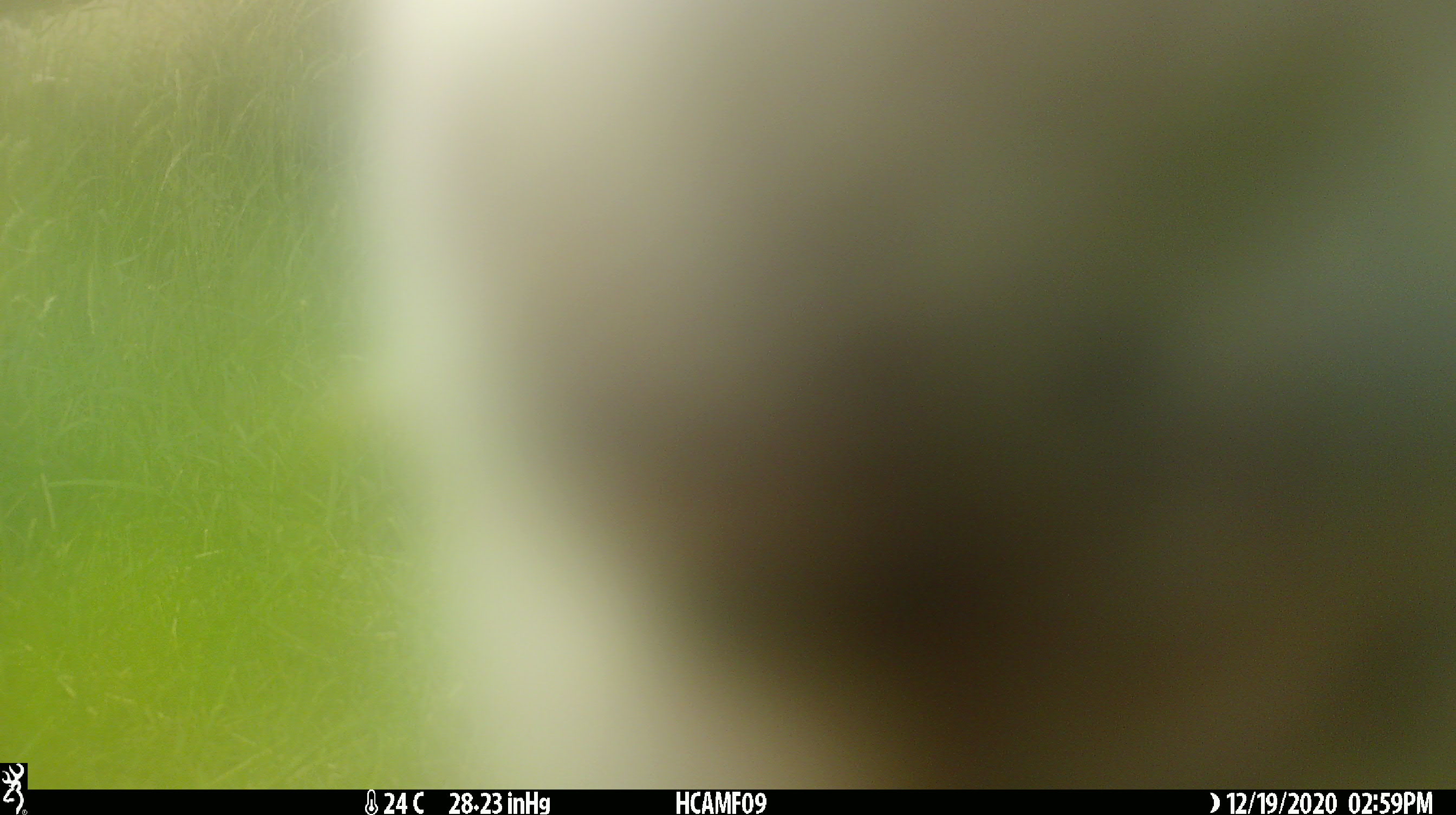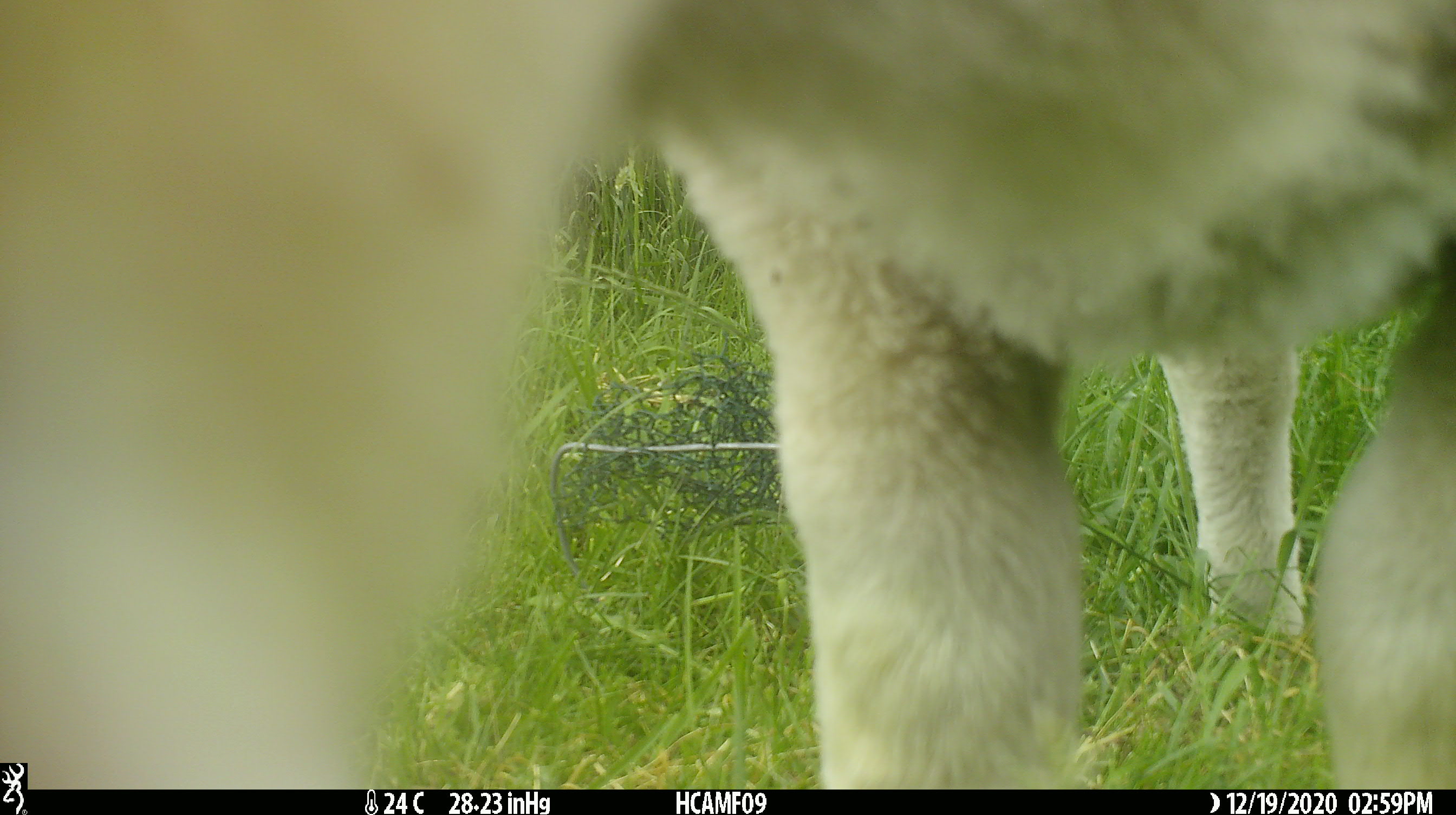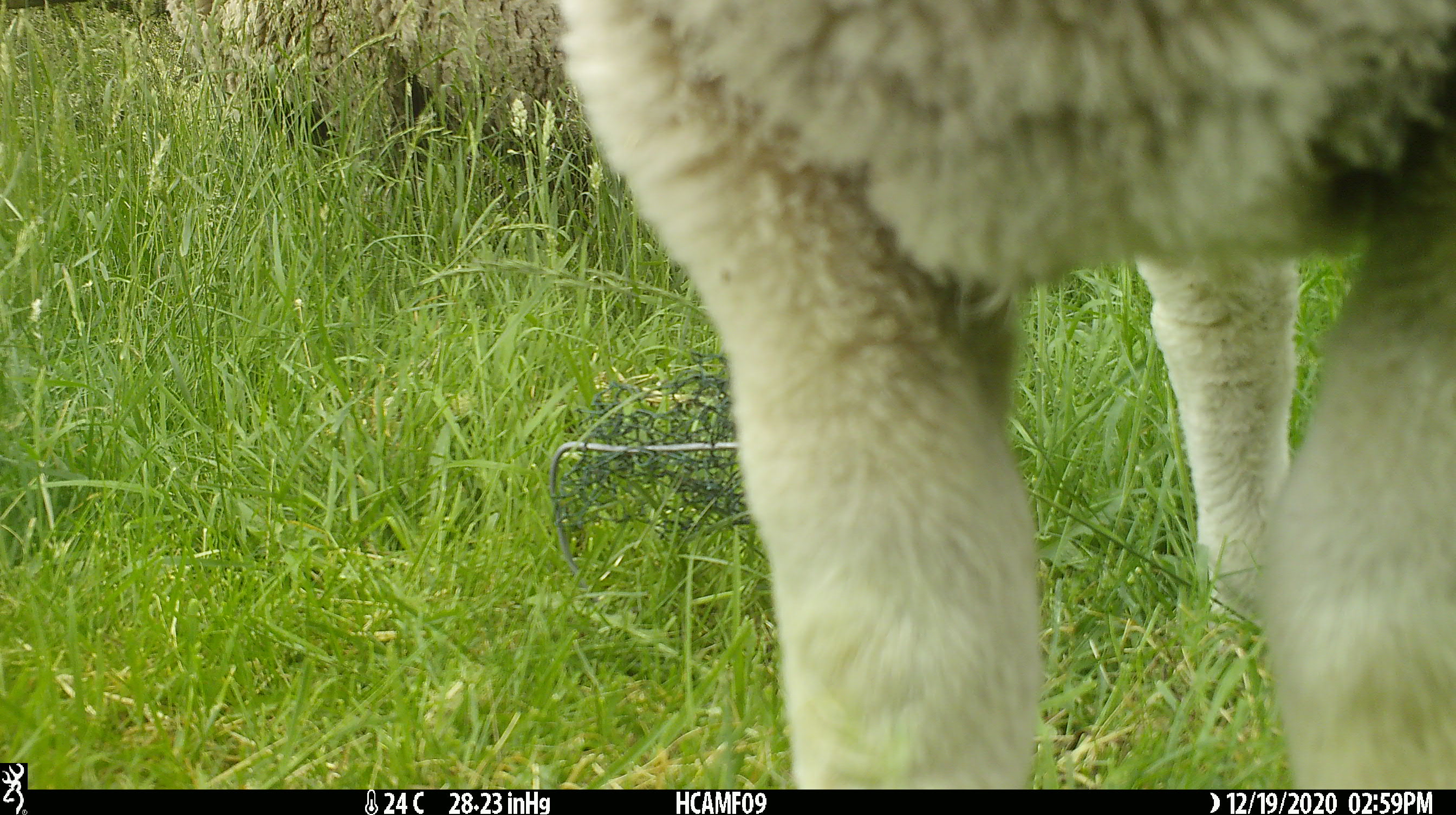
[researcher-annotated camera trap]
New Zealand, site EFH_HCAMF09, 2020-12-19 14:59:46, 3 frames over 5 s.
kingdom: Animalia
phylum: Chordata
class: Mammalia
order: Artiodactyla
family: Bovidae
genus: Ovis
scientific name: Ovis aries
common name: domestic sheep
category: sheep